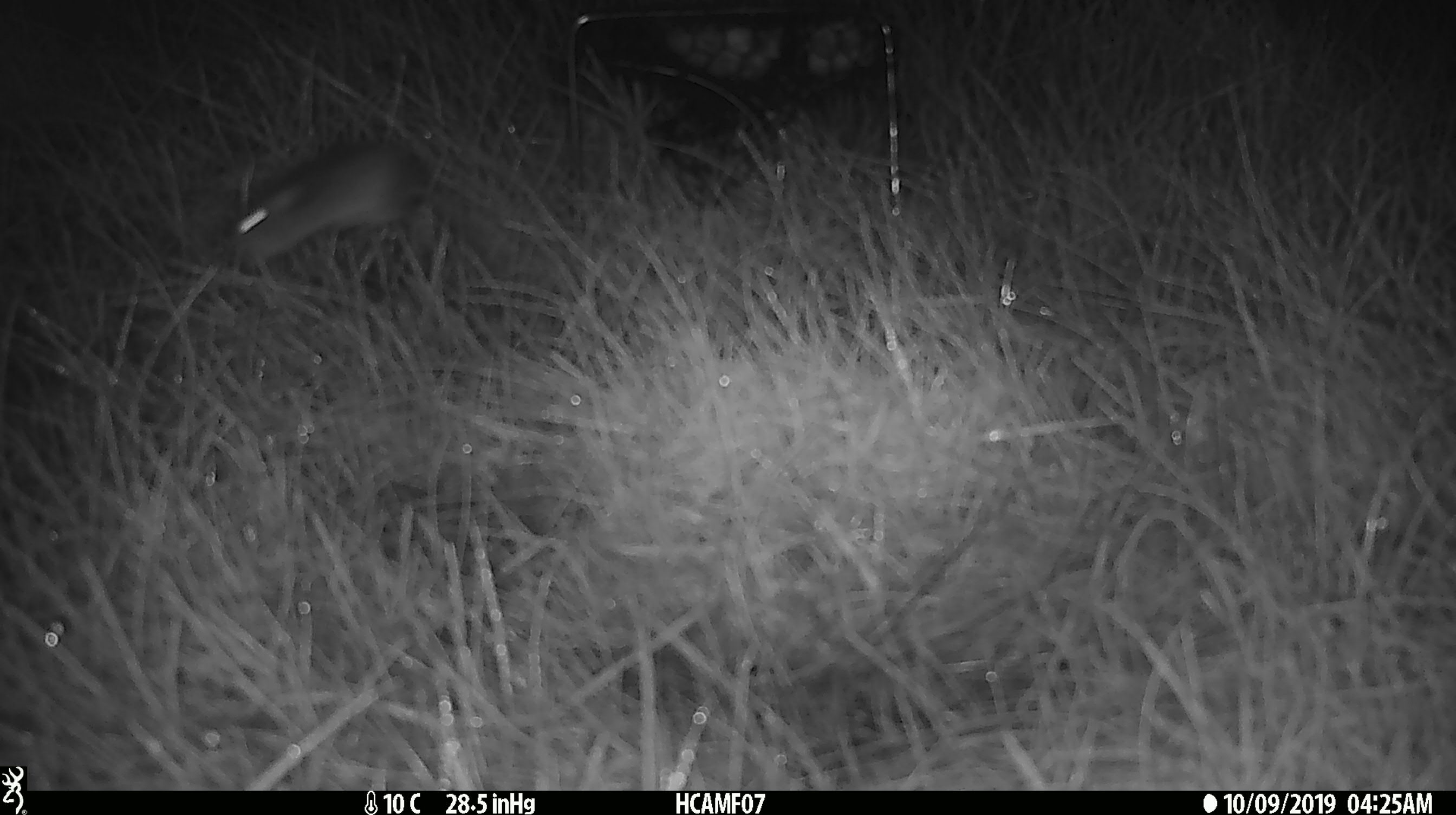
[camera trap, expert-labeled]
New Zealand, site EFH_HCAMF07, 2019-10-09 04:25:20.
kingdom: Animalia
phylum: Chordata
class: Mammalia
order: Rodentia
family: Muridae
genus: Mus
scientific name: Mus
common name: mouse